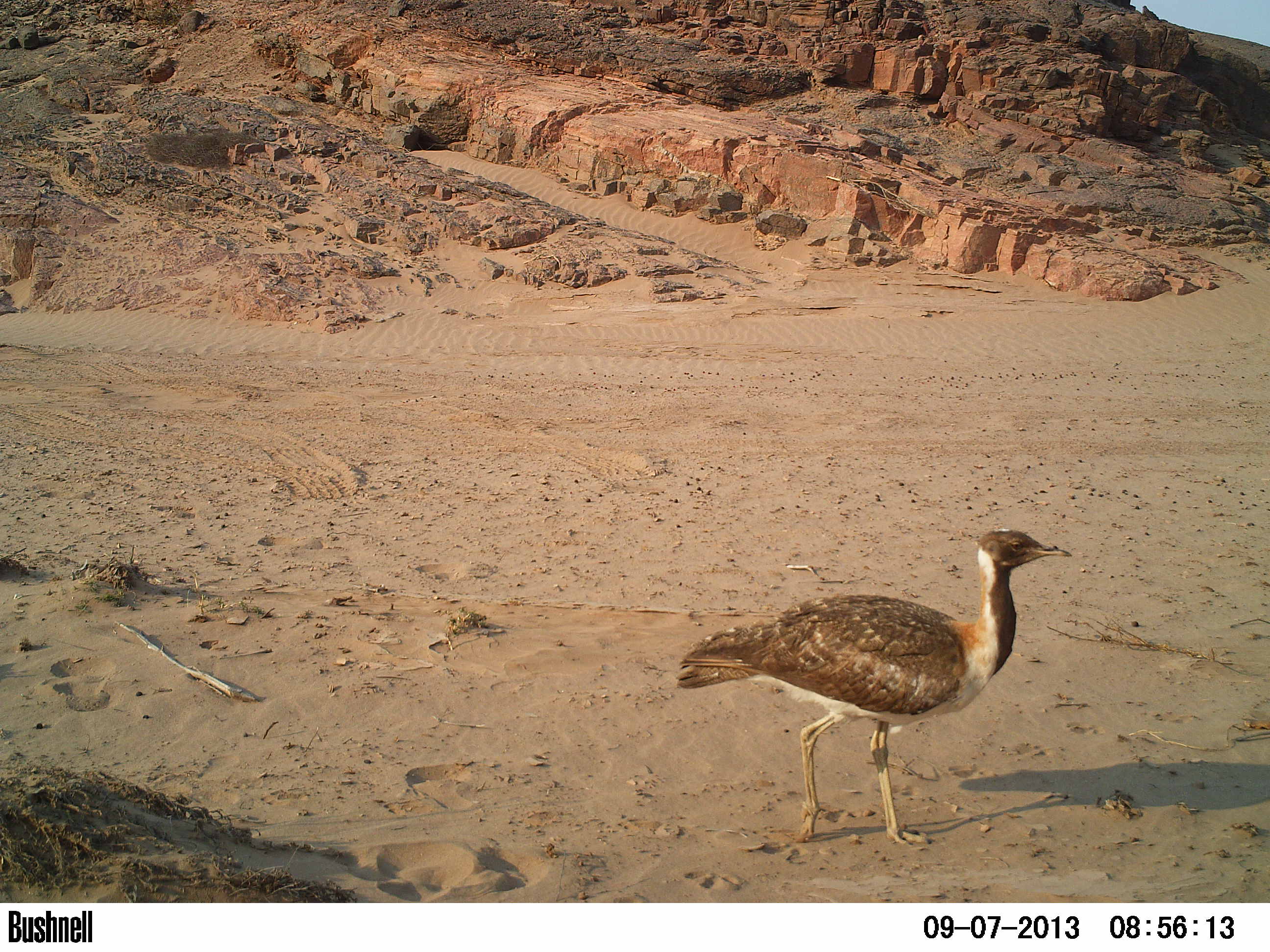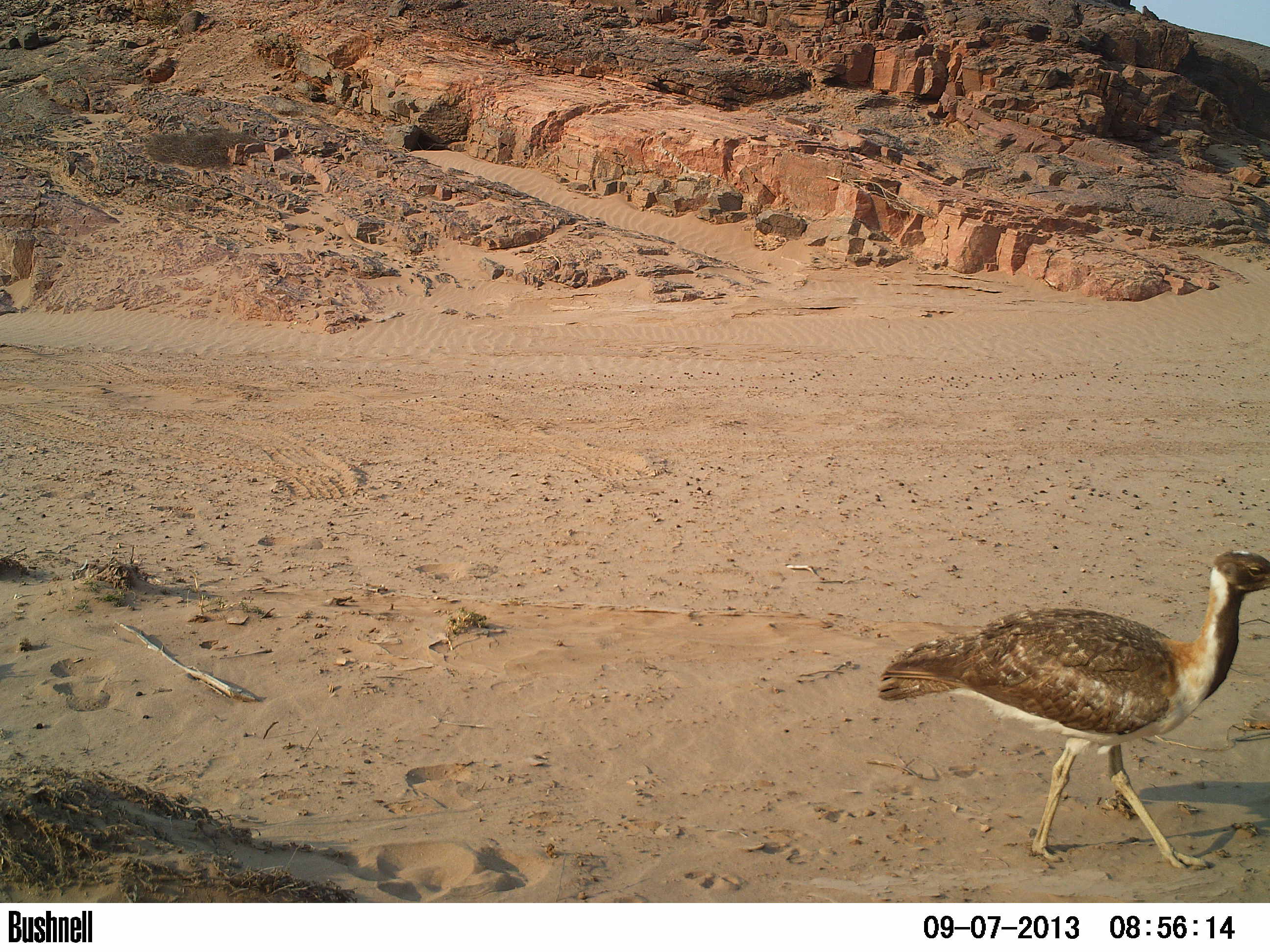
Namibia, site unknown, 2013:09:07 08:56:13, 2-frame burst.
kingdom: Animalia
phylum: Chordata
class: Aves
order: Otidiformes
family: Otididae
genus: Neotis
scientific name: Neotis ludwigii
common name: ludwig's bustard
Neotis ludwigii (ludwig's bustard).